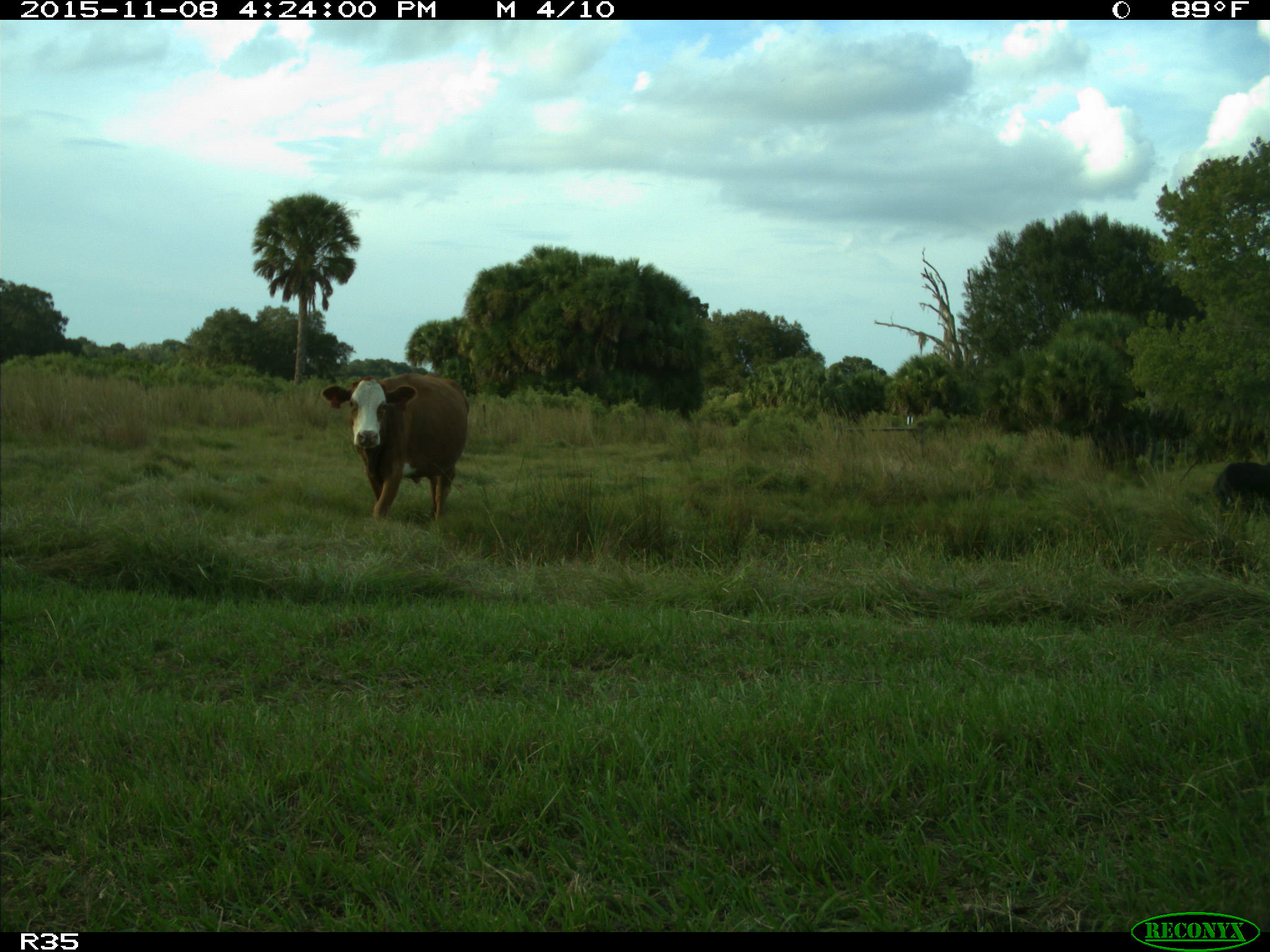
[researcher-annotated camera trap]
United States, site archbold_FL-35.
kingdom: Animalia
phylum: Chordata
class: Mammalia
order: Artiodactyla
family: Bovidae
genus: Bos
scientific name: Bos taurus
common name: domestic cow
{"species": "Bos taurus (domestic cow)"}